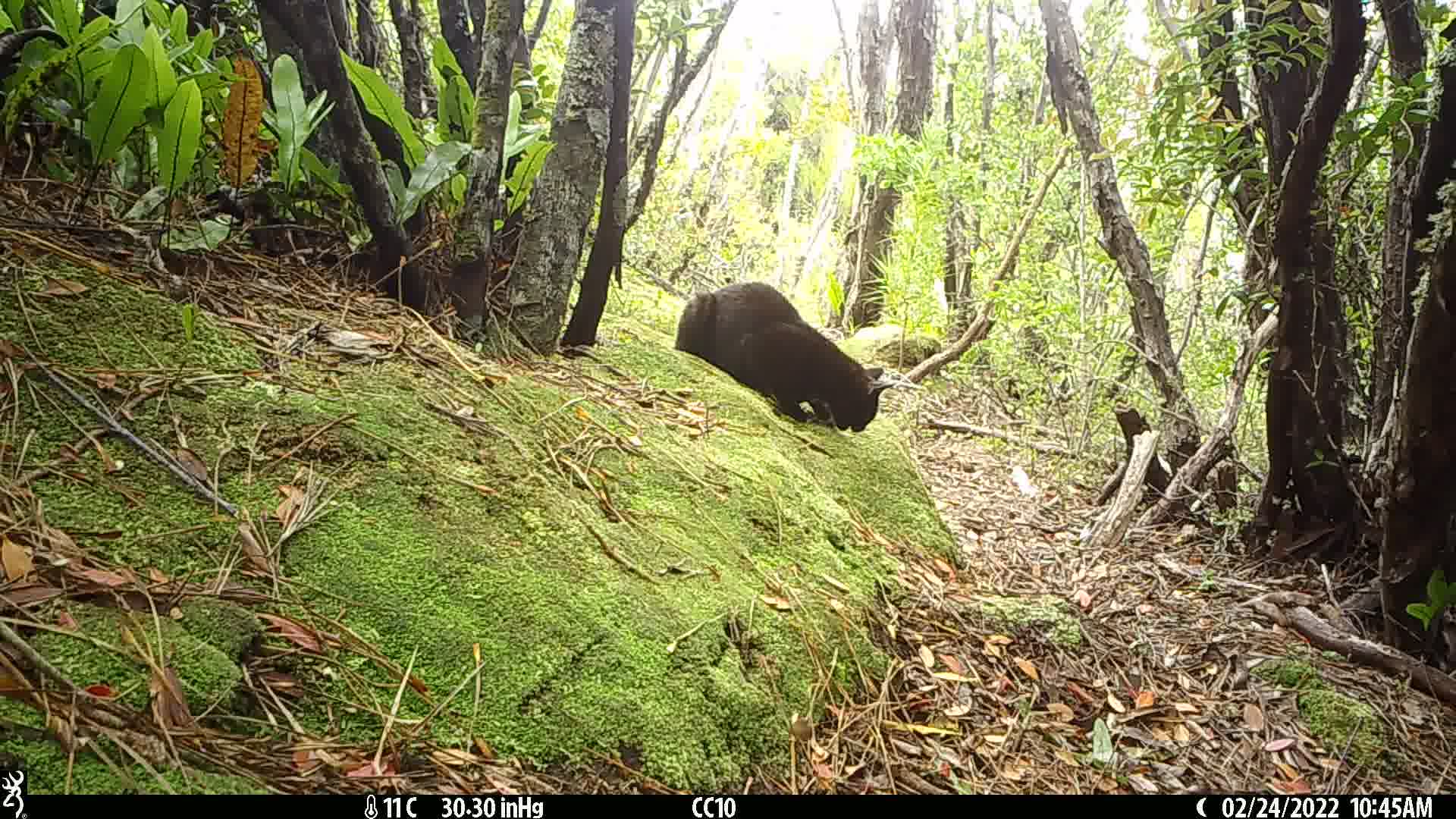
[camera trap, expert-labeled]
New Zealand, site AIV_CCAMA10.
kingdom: Animalia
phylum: Chordata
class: Mammalia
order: Carnivora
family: Felidae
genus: Felis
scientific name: Felis catus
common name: domestic cat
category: cat